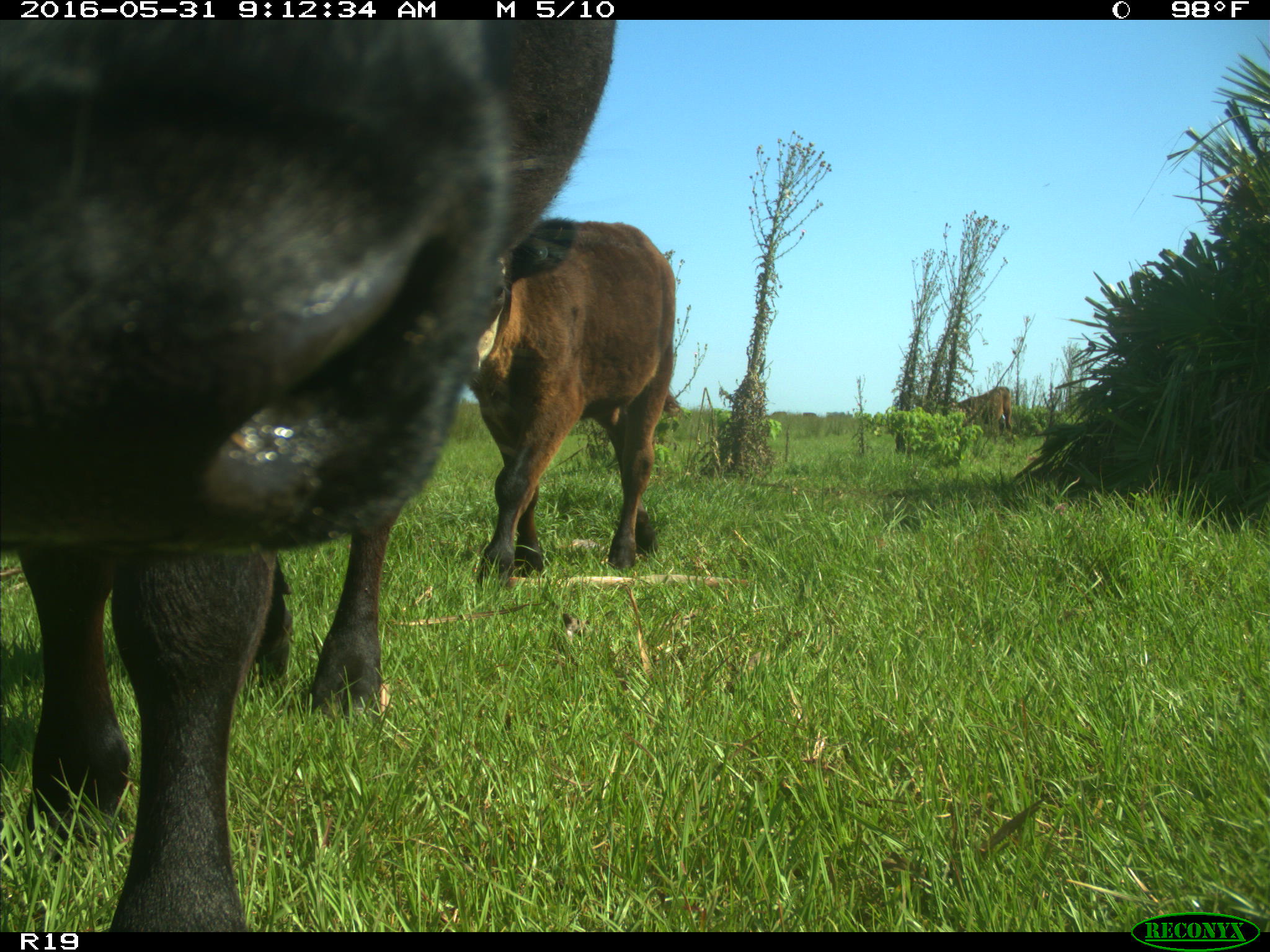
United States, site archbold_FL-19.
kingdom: Animalia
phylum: Chordata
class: Mammalia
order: Artiodactyla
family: Bovidae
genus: Bos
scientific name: Bos taurus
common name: domestic cow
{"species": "Bos taurus (domestic cow)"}